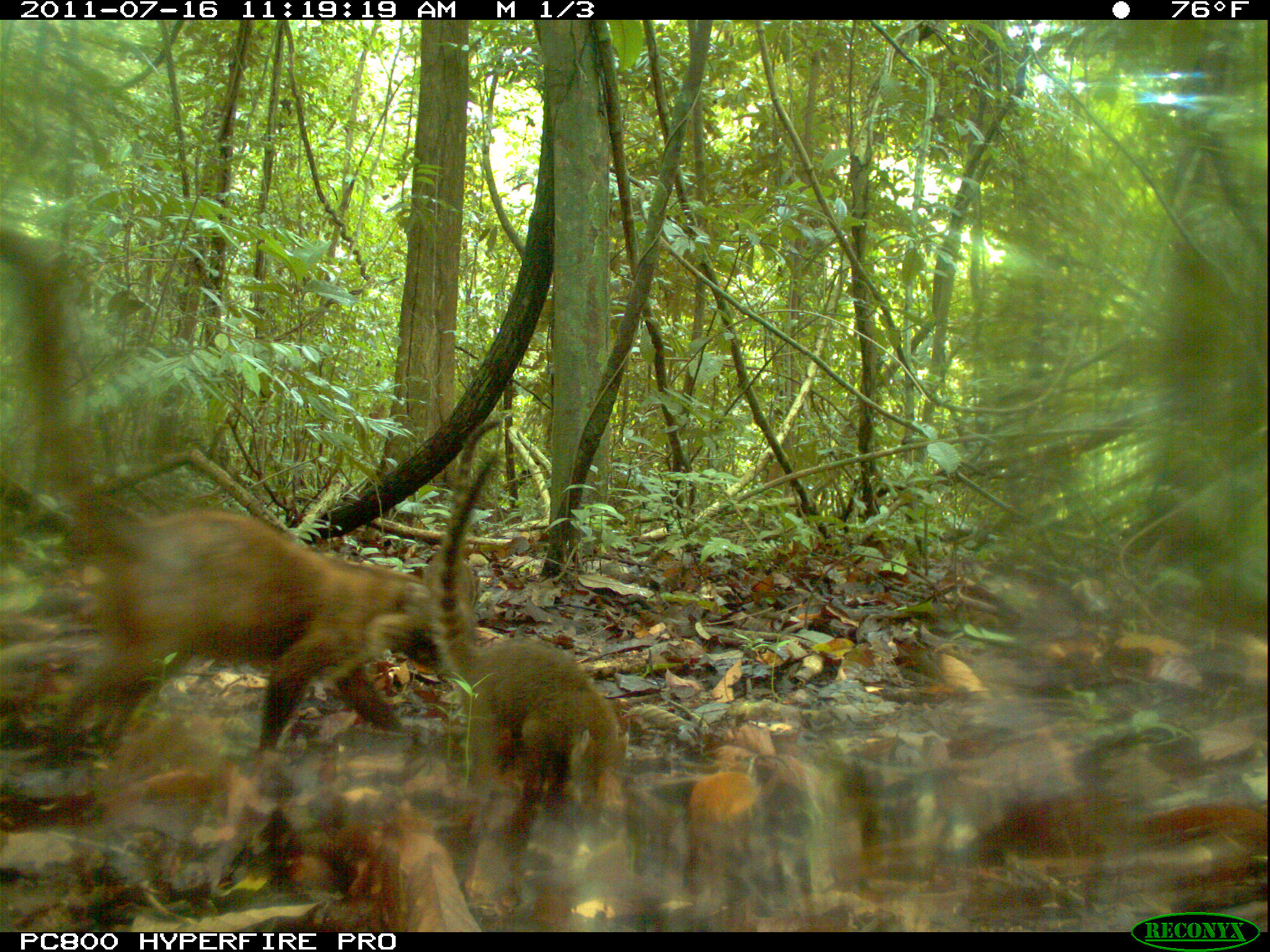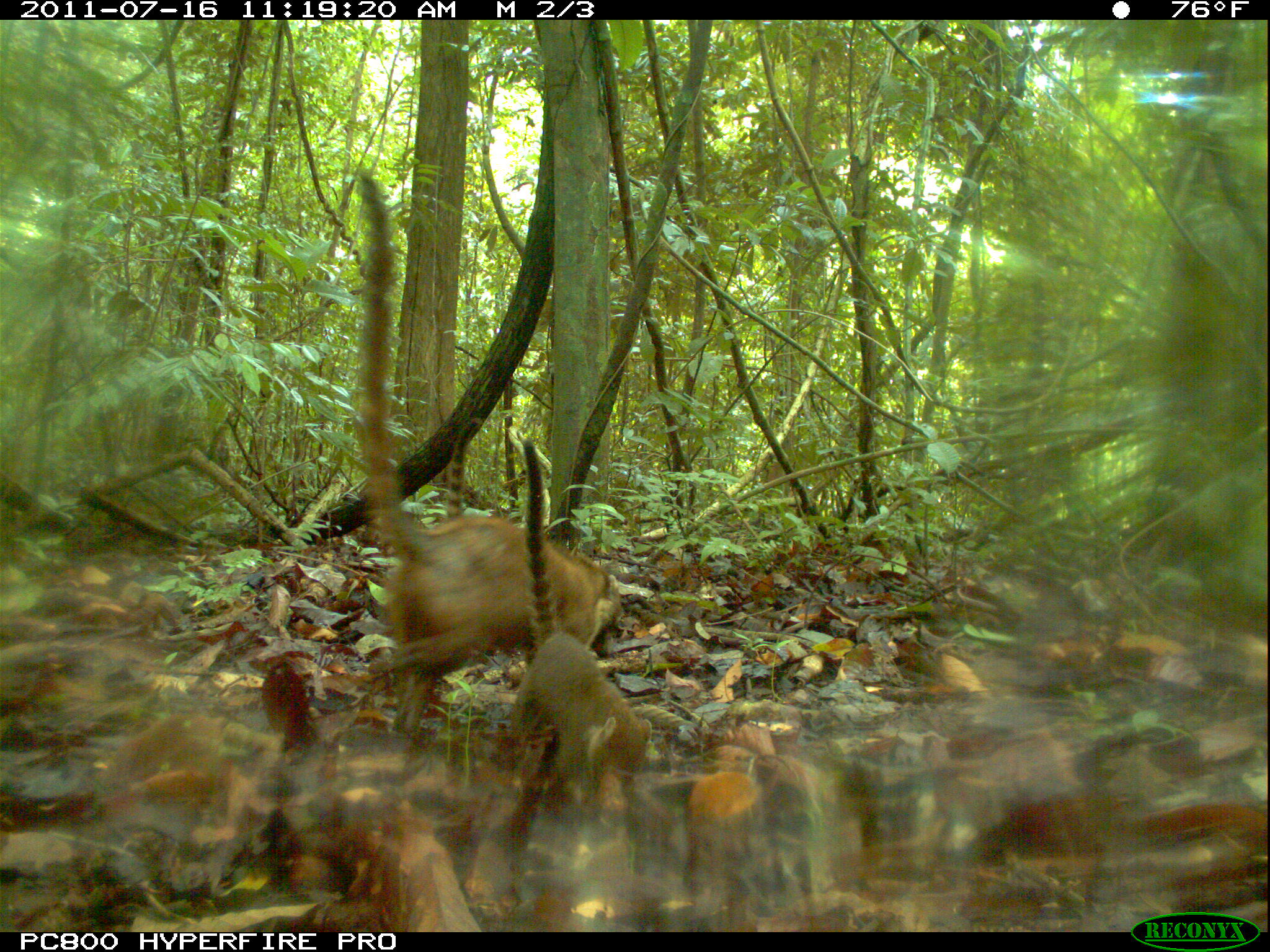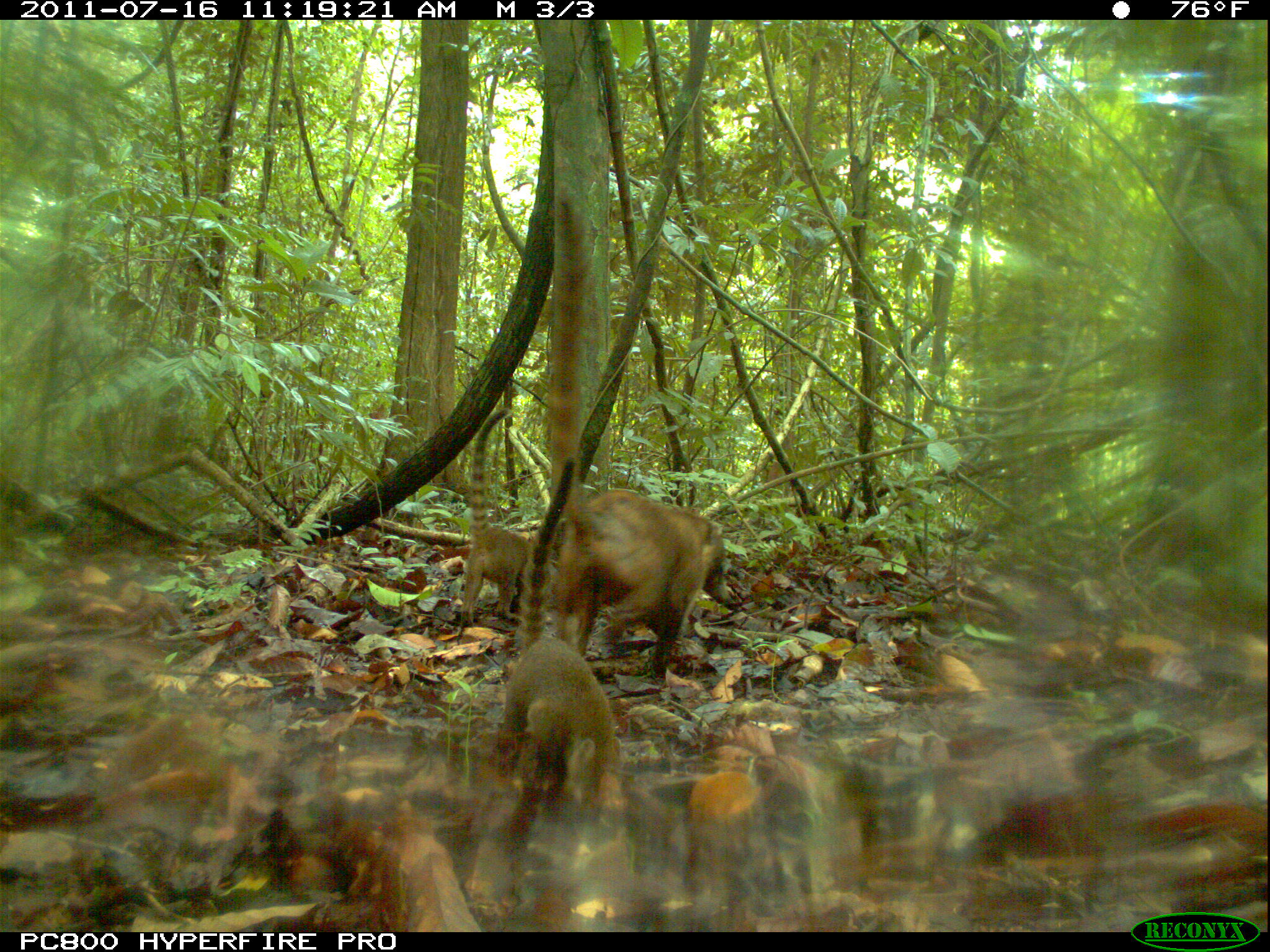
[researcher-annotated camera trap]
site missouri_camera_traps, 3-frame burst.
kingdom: Animalia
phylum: Chordata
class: Mammalia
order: Carnivora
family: Procyonidae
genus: Nasua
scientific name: Nasua narica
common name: white-nosed coati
White-nosed coati (Nasua narica). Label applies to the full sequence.